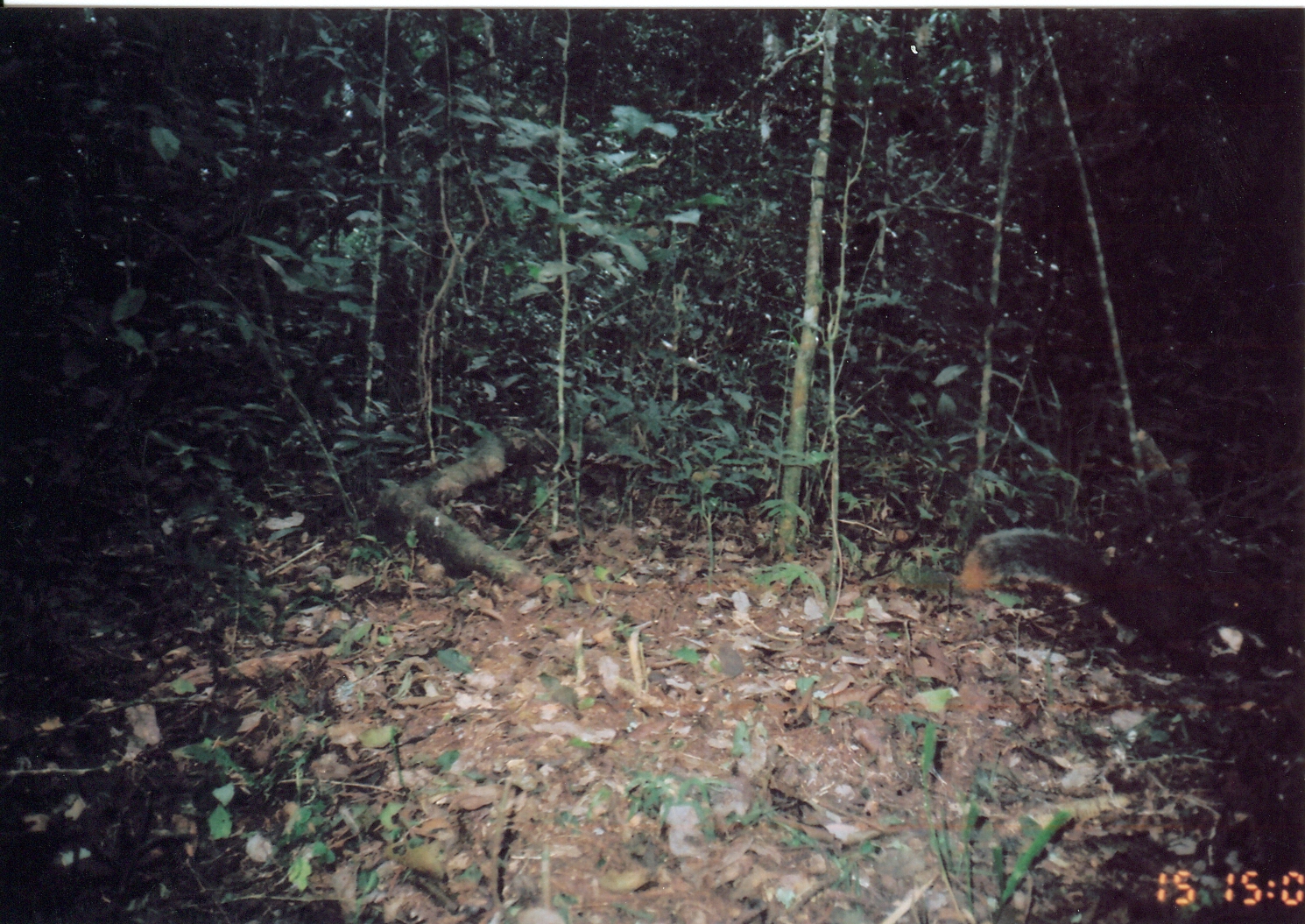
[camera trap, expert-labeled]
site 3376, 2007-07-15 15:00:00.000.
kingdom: Animalia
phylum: Chordata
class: Mammalia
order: Rodentia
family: Sciuridae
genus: Paraxerus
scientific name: Paraxerus vexillarius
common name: swynnerton's bush squirrel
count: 1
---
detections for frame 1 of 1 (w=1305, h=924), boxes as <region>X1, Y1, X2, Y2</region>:
paraxerus vexillarius: <region>957, 530, 1304, 671</region>